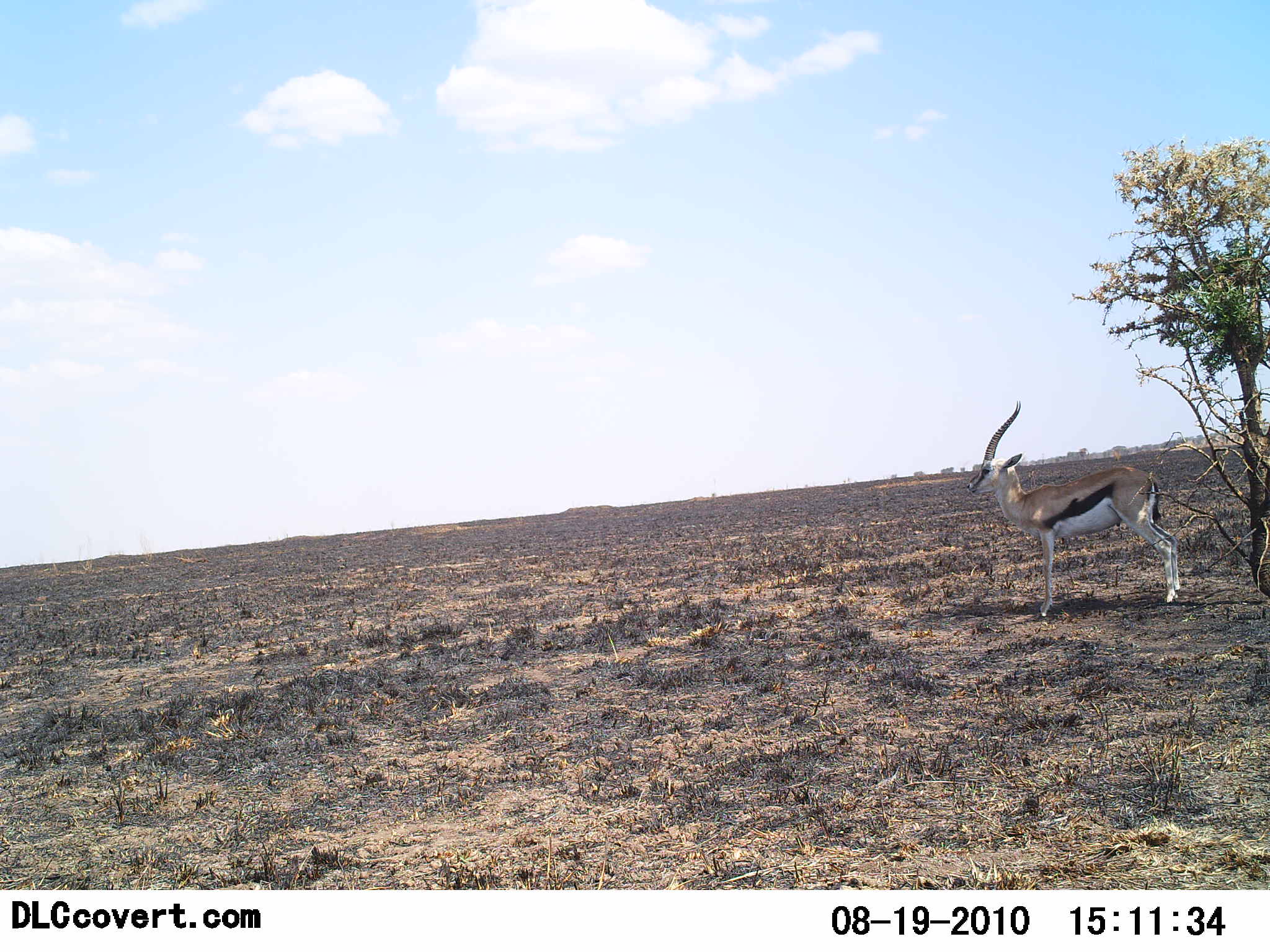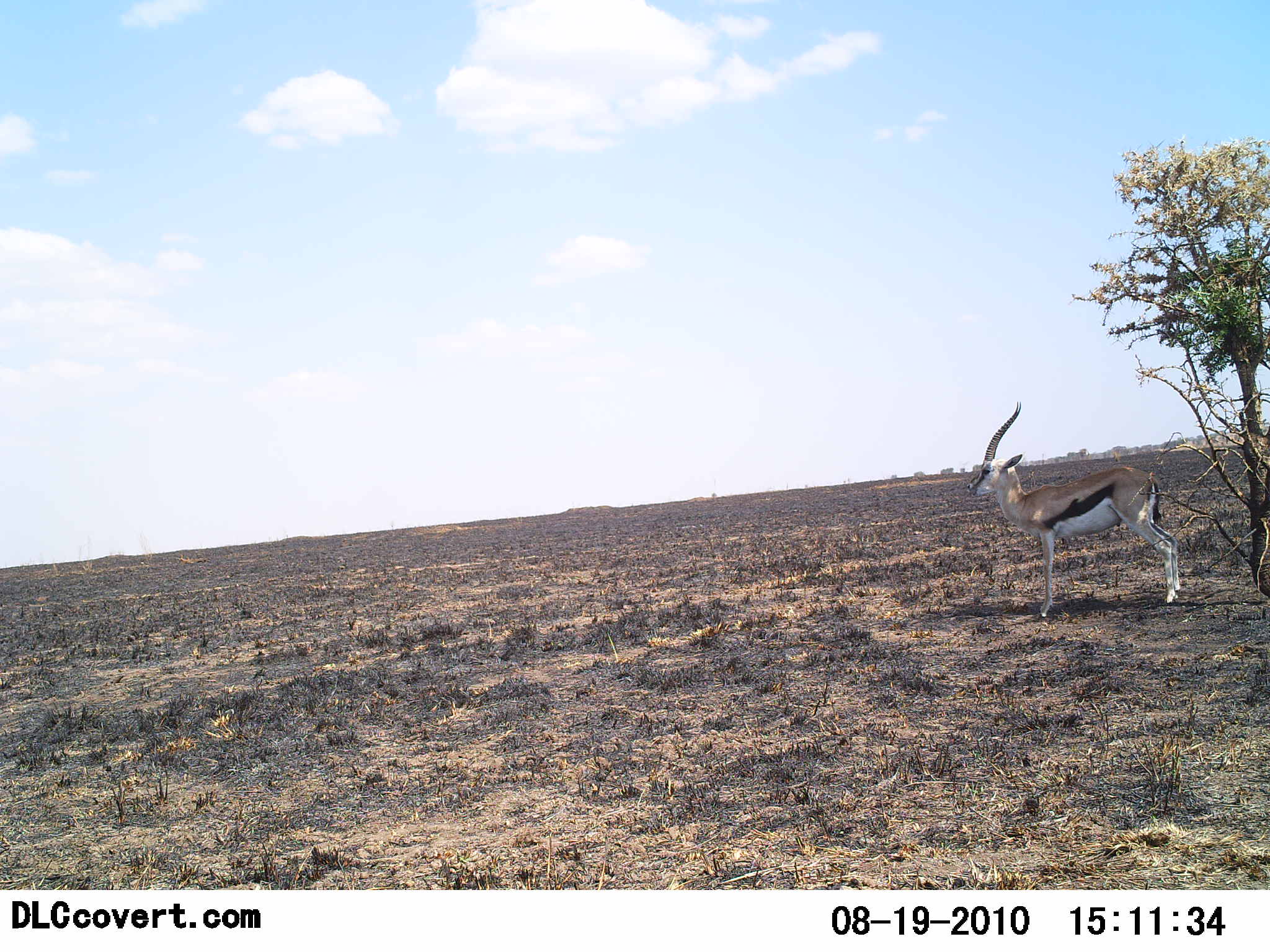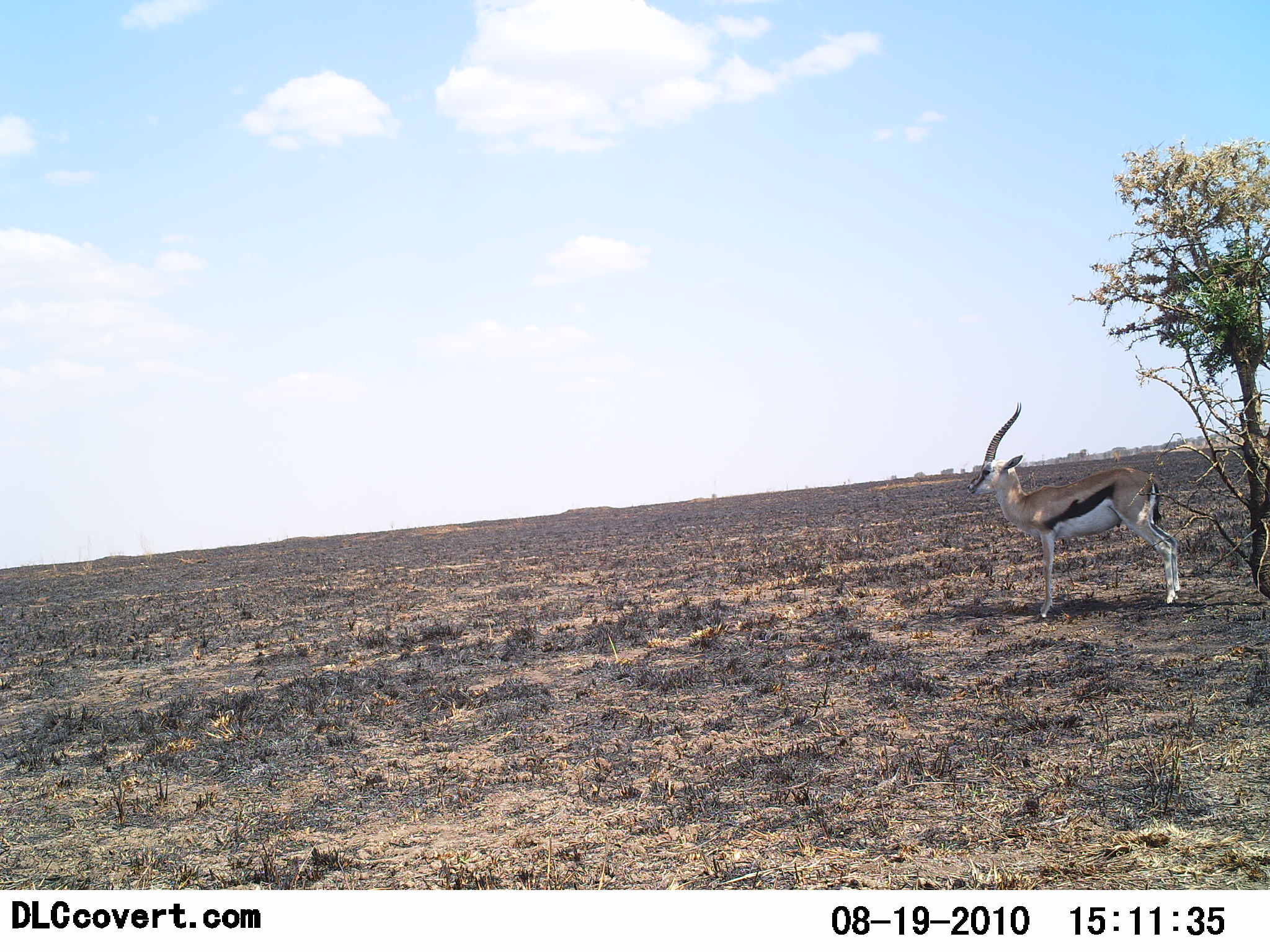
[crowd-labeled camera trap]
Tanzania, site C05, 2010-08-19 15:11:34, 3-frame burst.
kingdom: Animalia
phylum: Chordata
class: Mammalia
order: Artiodactyla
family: Bovidae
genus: Eudorcas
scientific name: Eudorcas thomsonii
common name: thomson's gazelle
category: gazellethomsons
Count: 1.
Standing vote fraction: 90%.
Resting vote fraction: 10%.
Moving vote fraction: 0%.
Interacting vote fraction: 0%.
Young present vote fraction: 0%.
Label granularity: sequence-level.